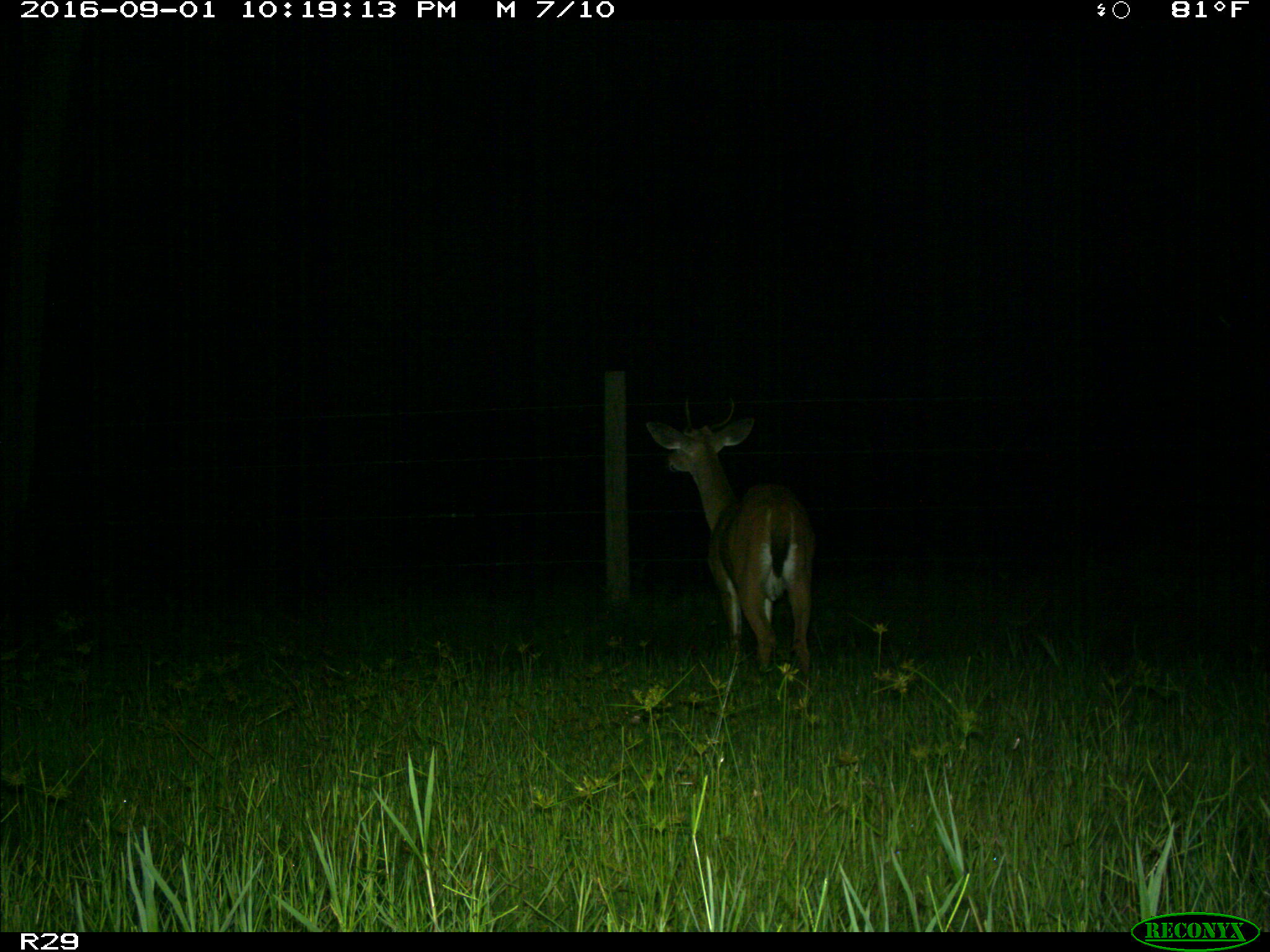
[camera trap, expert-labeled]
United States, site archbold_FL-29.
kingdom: Animalia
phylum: Chordata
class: Mammalia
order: Artiodactyla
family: Cervidae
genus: Odocoileus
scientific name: Odocoileus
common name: deer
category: unidentified deer